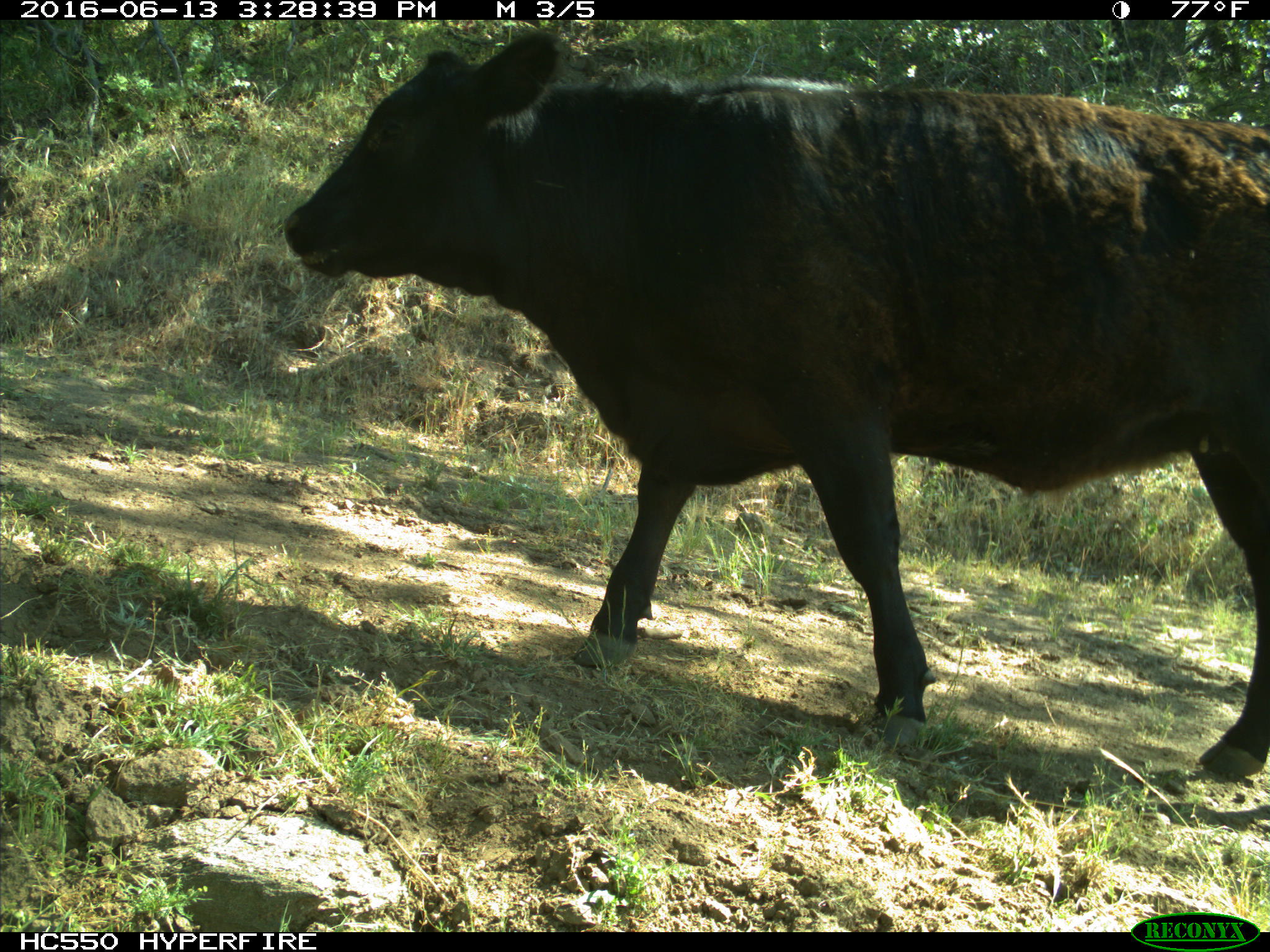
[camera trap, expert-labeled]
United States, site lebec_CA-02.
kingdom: Animalia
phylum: Chordata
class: Mammalia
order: Artiodactyla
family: Bovidae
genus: Bos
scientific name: Bos taurus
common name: domestic cow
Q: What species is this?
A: Bos taurus (domestic cow).